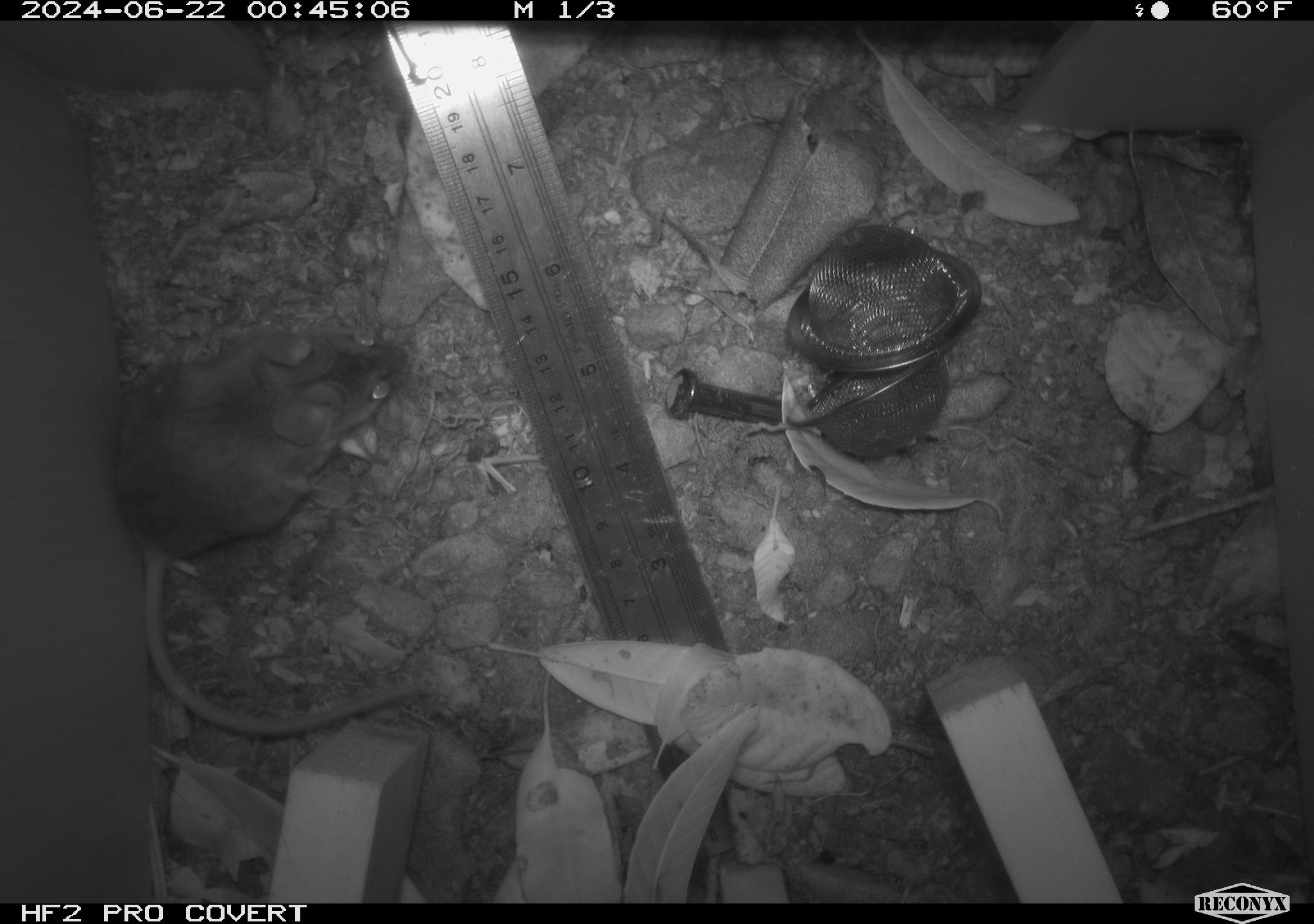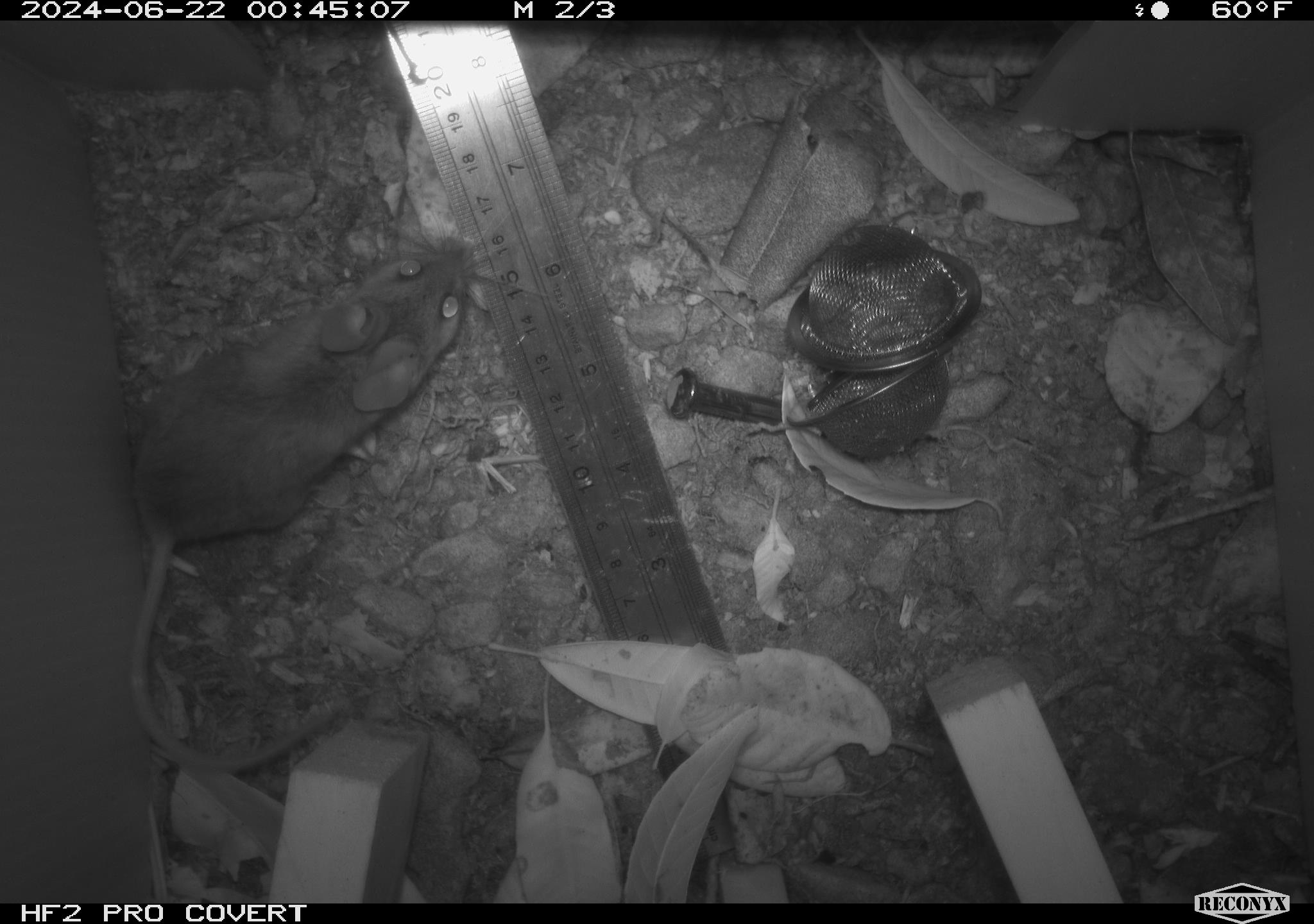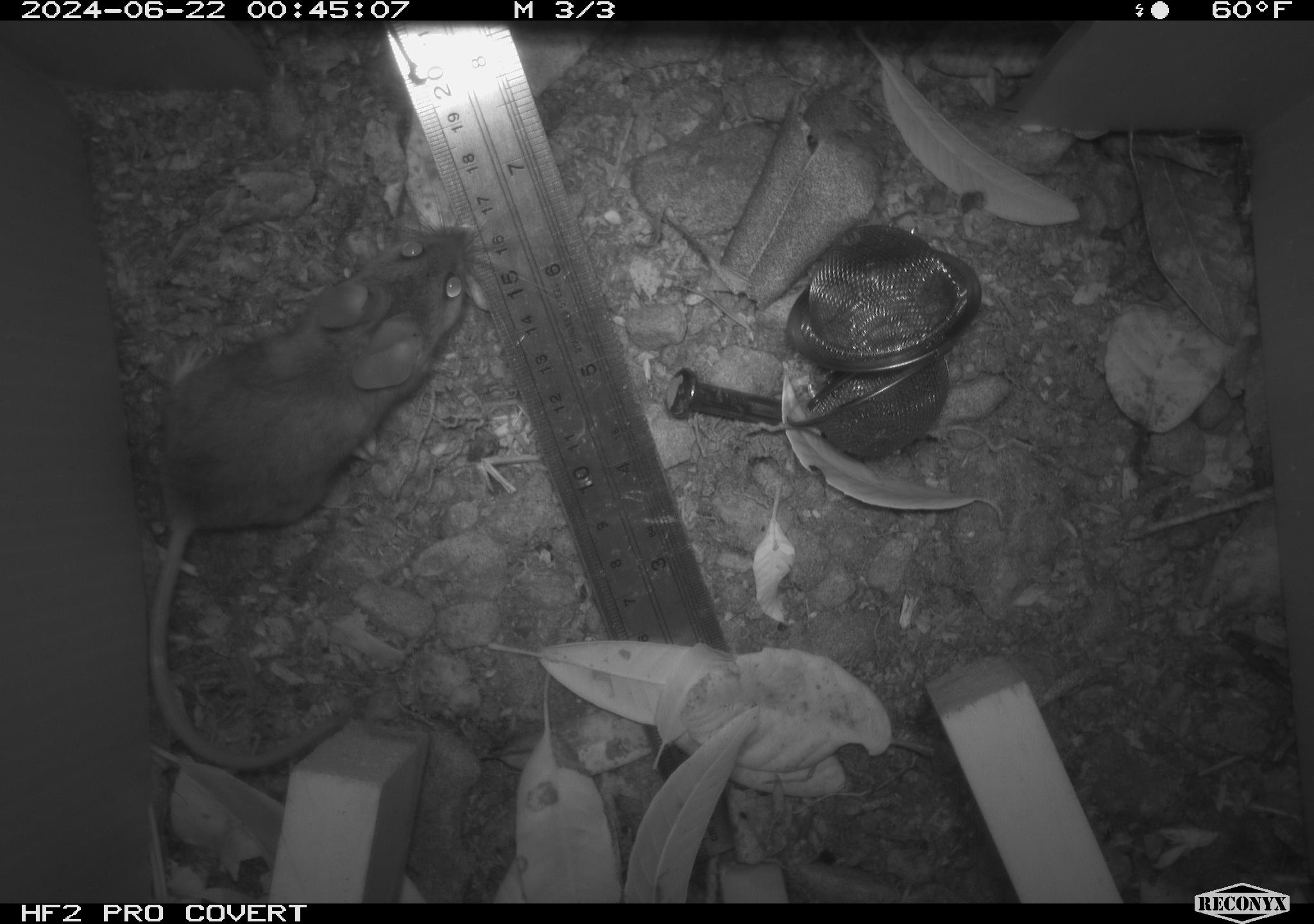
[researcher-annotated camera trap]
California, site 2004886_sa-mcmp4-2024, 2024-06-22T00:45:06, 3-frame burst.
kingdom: Animalia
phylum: Chordata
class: Mammalia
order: Rodentia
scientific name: Rodentia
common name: mouse species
Mouse species (Rodentia).